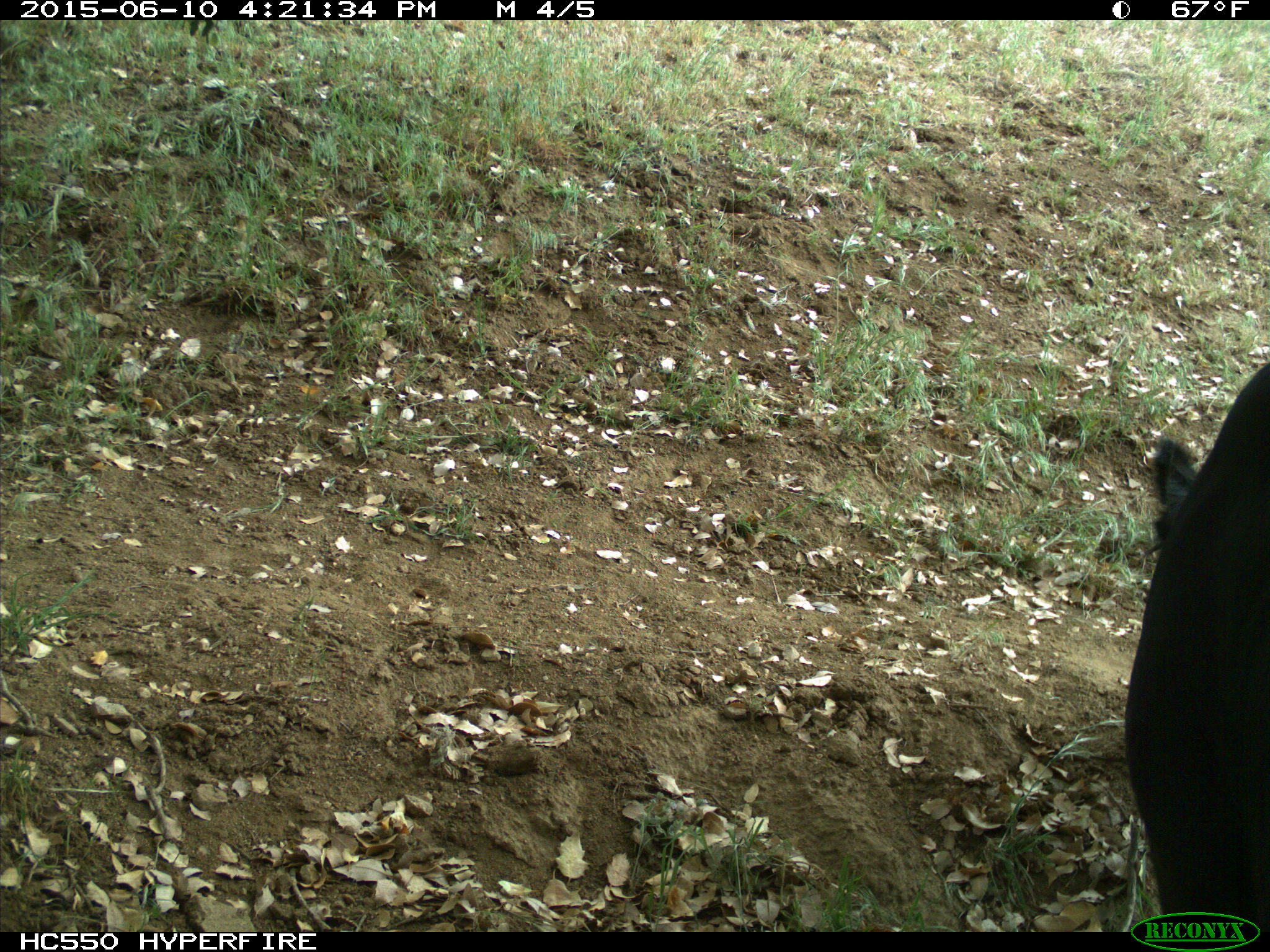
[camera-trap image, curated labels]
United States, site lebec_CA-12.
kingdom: Animalia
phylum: Chordata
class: Mammalia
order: Artiodactyla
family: Bovidae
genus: Bos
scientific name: Bos taurus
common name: domestic cow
Bos taurus (domestic cow).